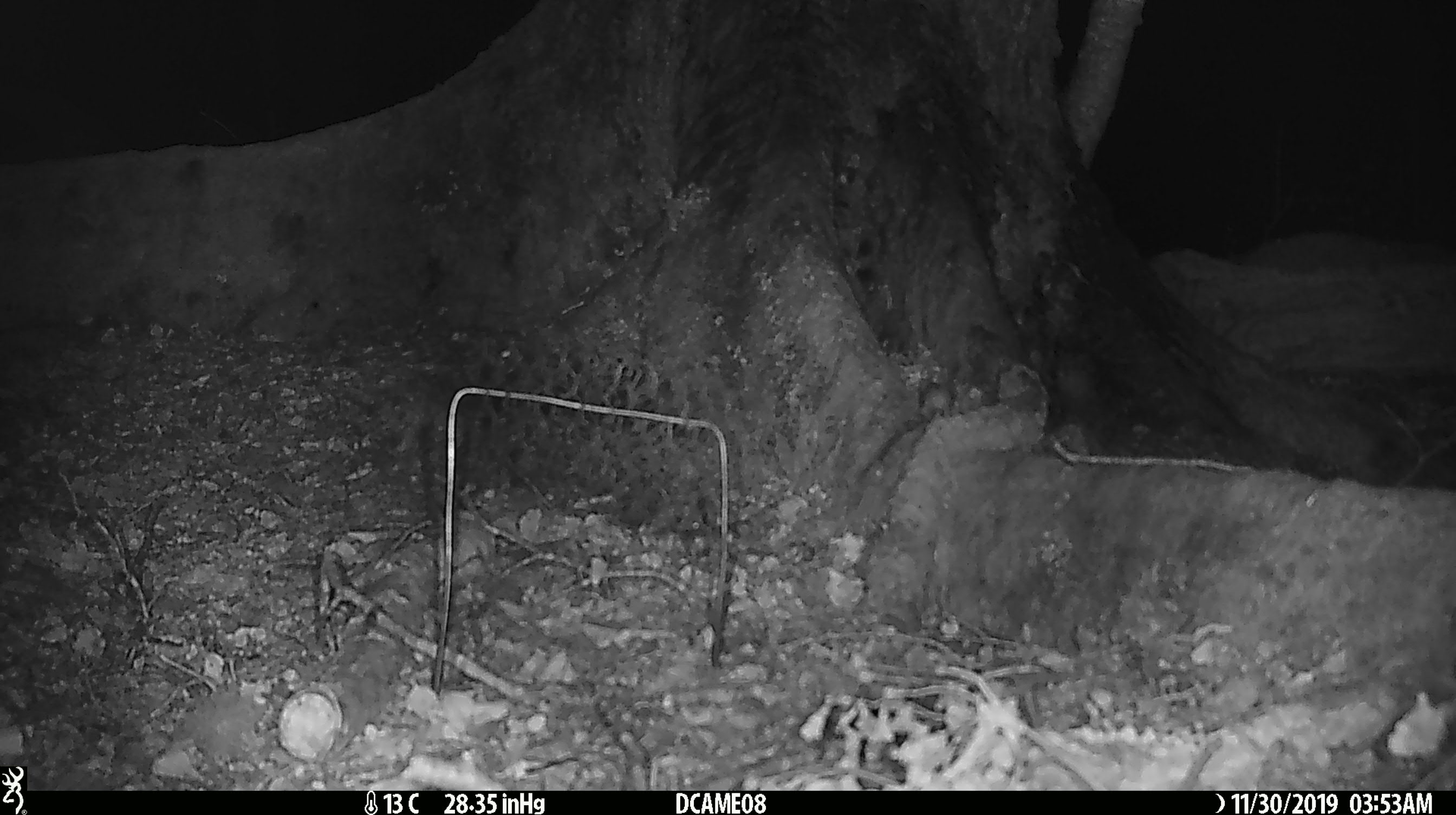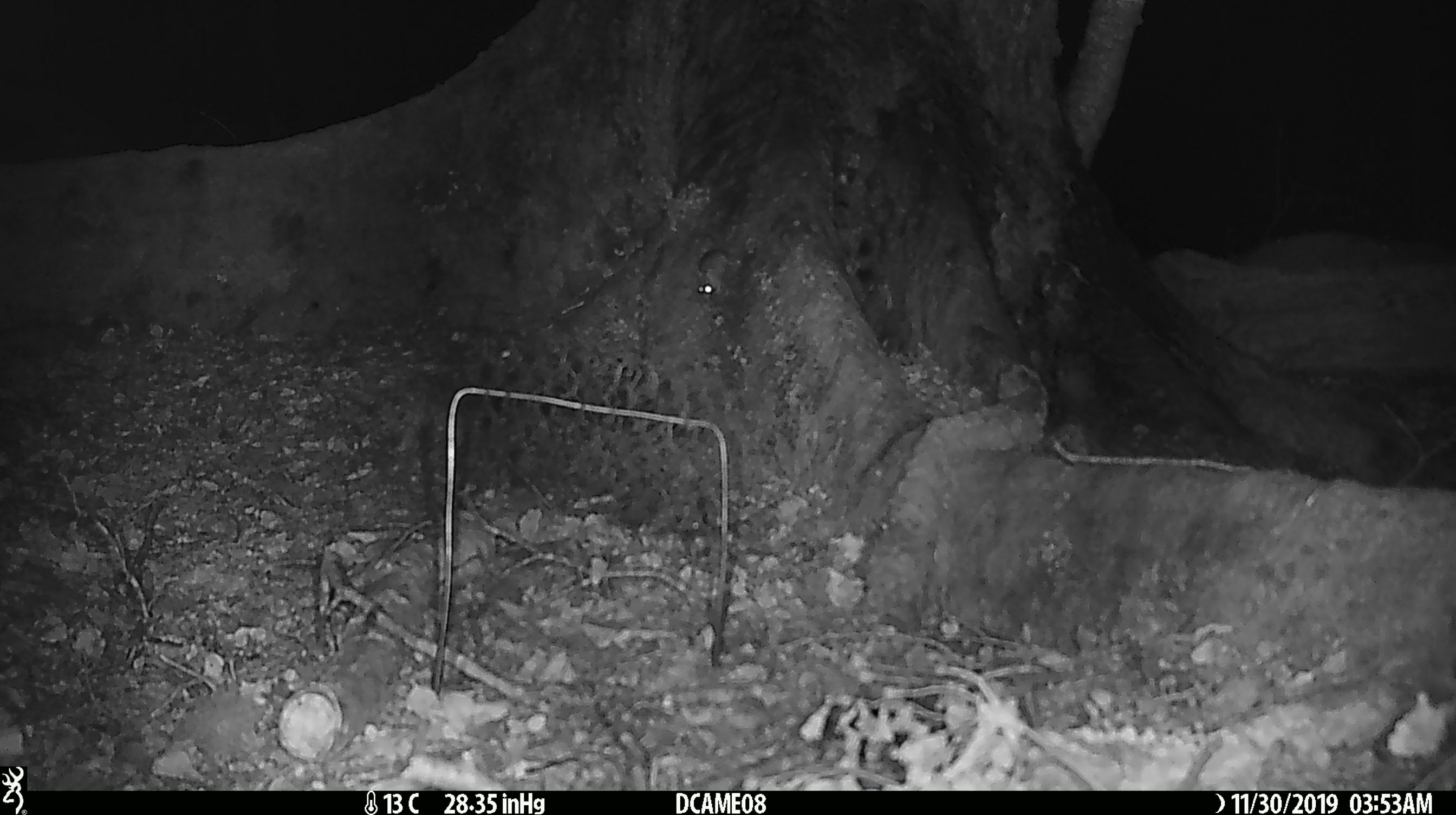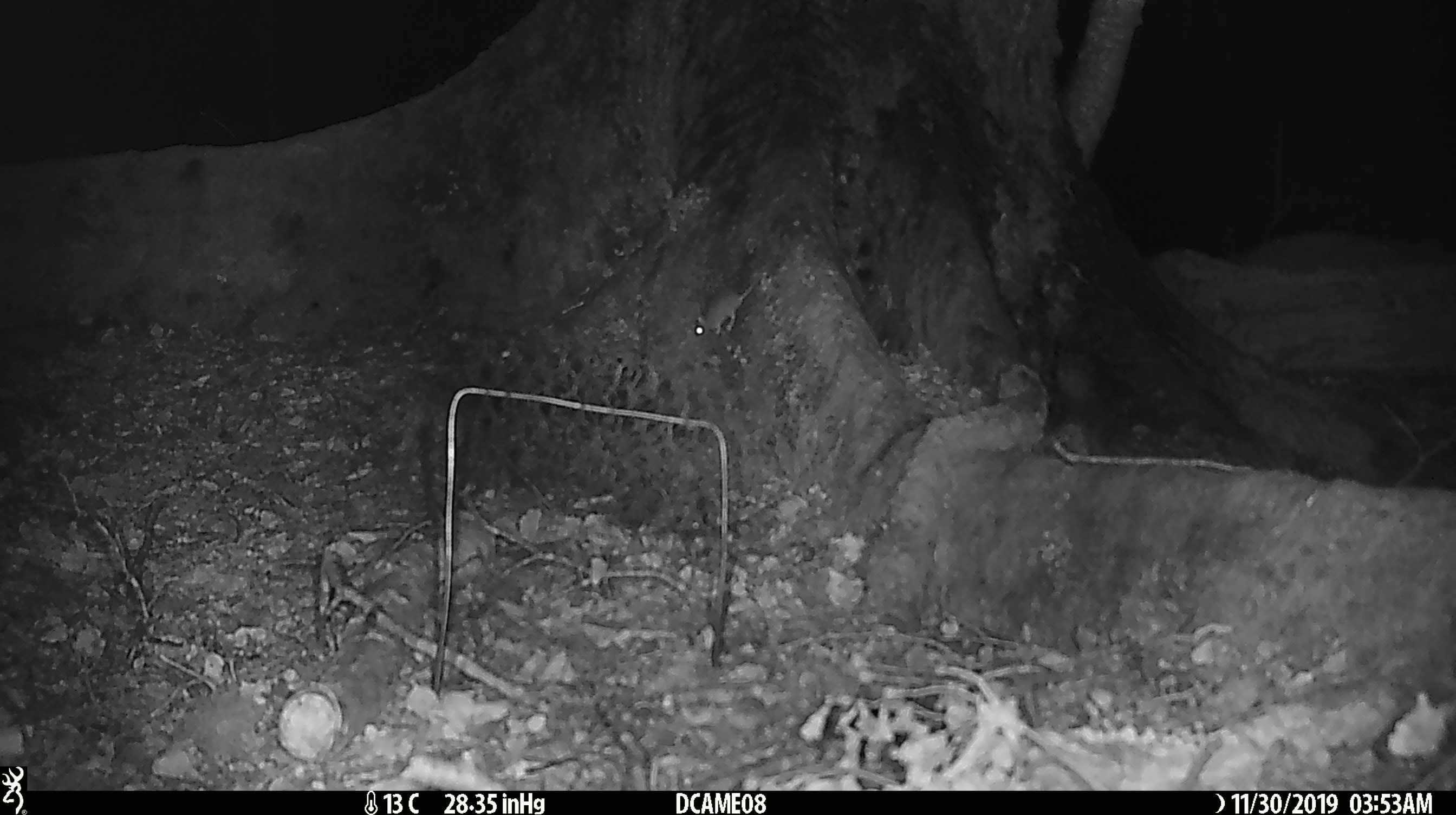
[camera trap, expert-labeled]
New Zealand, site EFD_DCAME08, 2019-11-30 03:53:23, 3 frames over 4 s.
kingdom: Animalia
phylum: Chordata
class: Mammalia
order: Rodentia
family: Muridae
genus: Mus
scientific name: Mus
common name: mouse